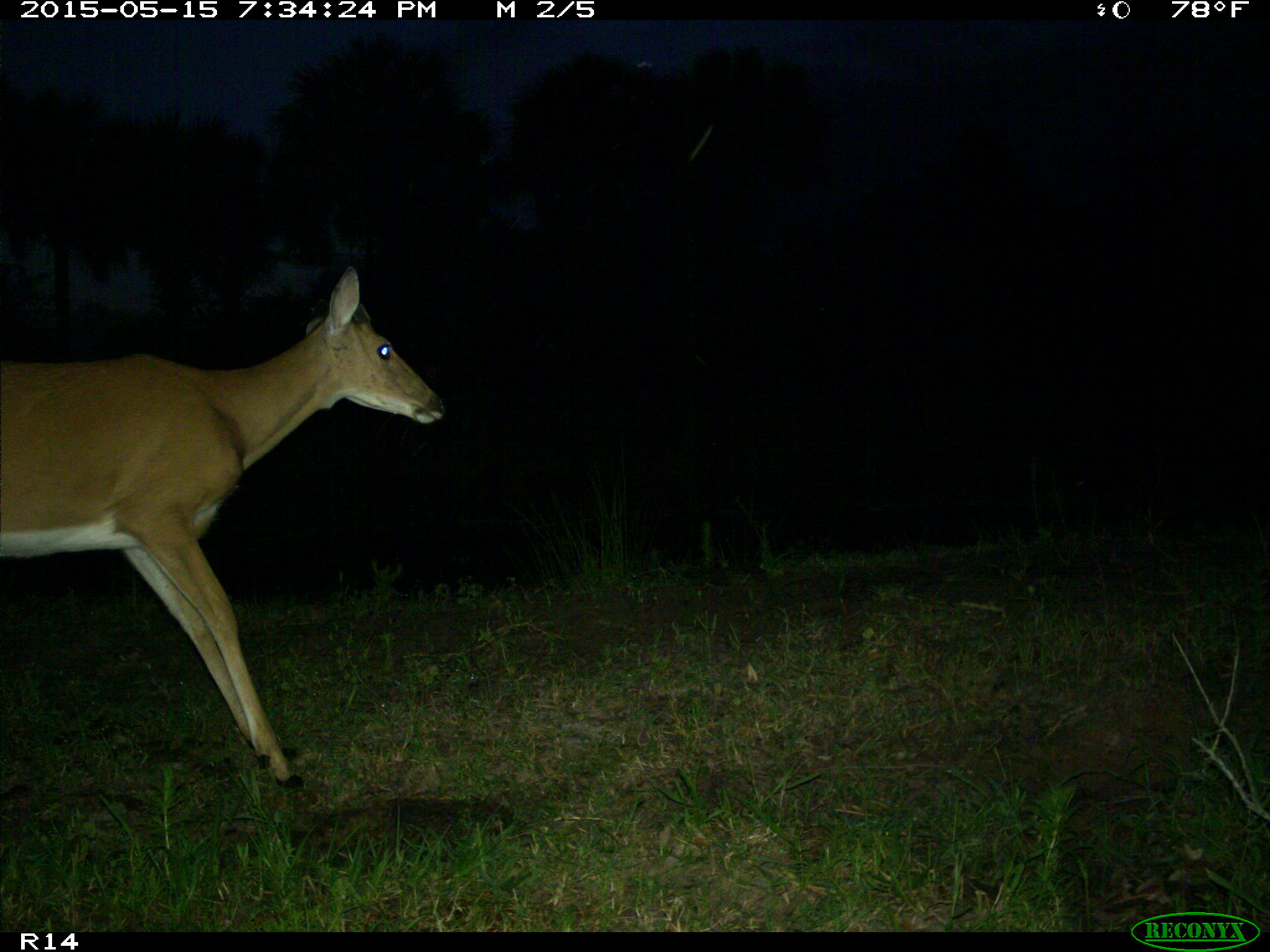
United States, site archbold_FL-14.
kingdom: Animalia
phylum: Chordata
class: Mammalia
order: Artiodactyla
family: Cervidae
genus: Odocoileus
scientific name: Odocoileus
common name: deer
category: unidentified deer